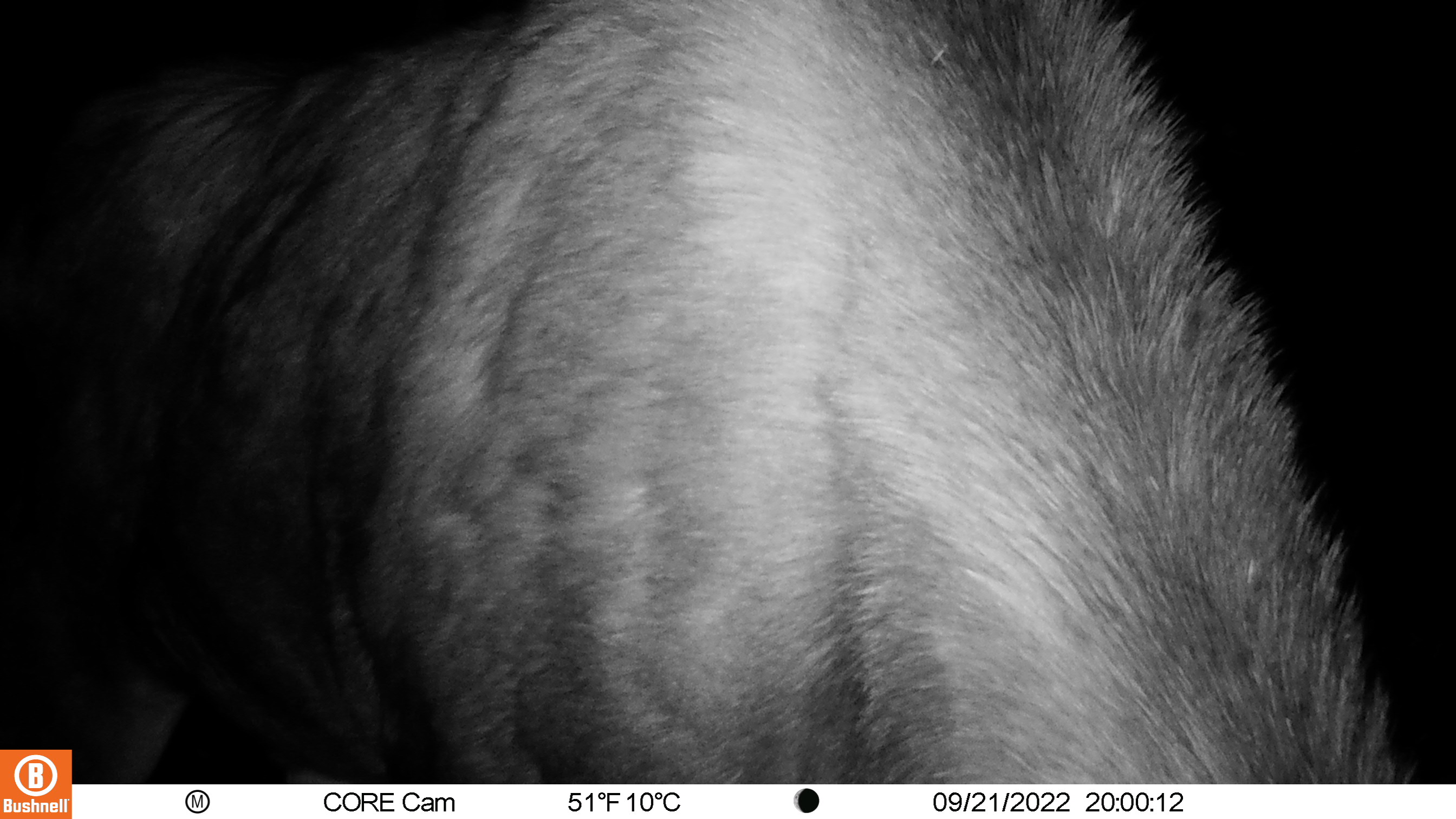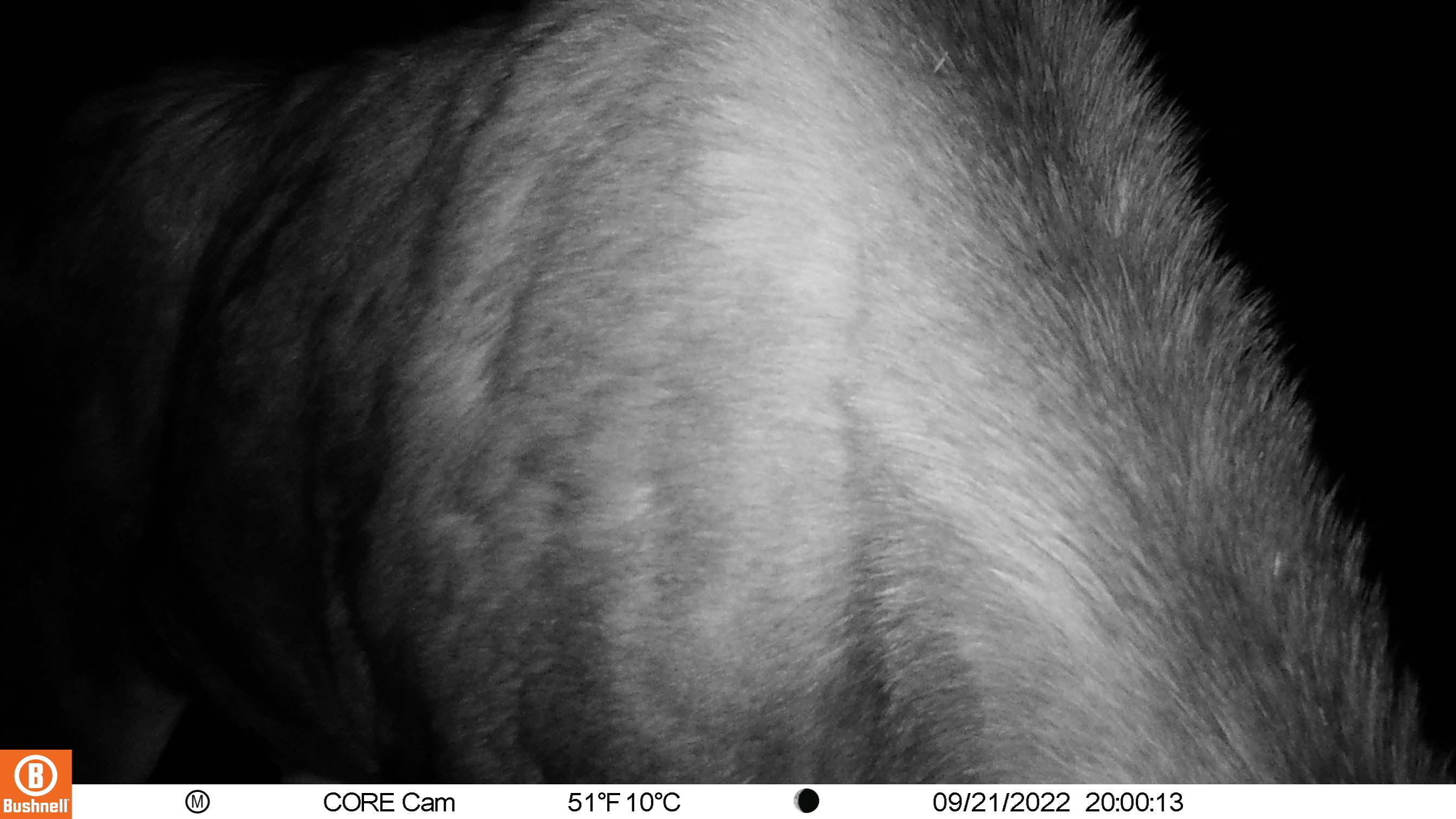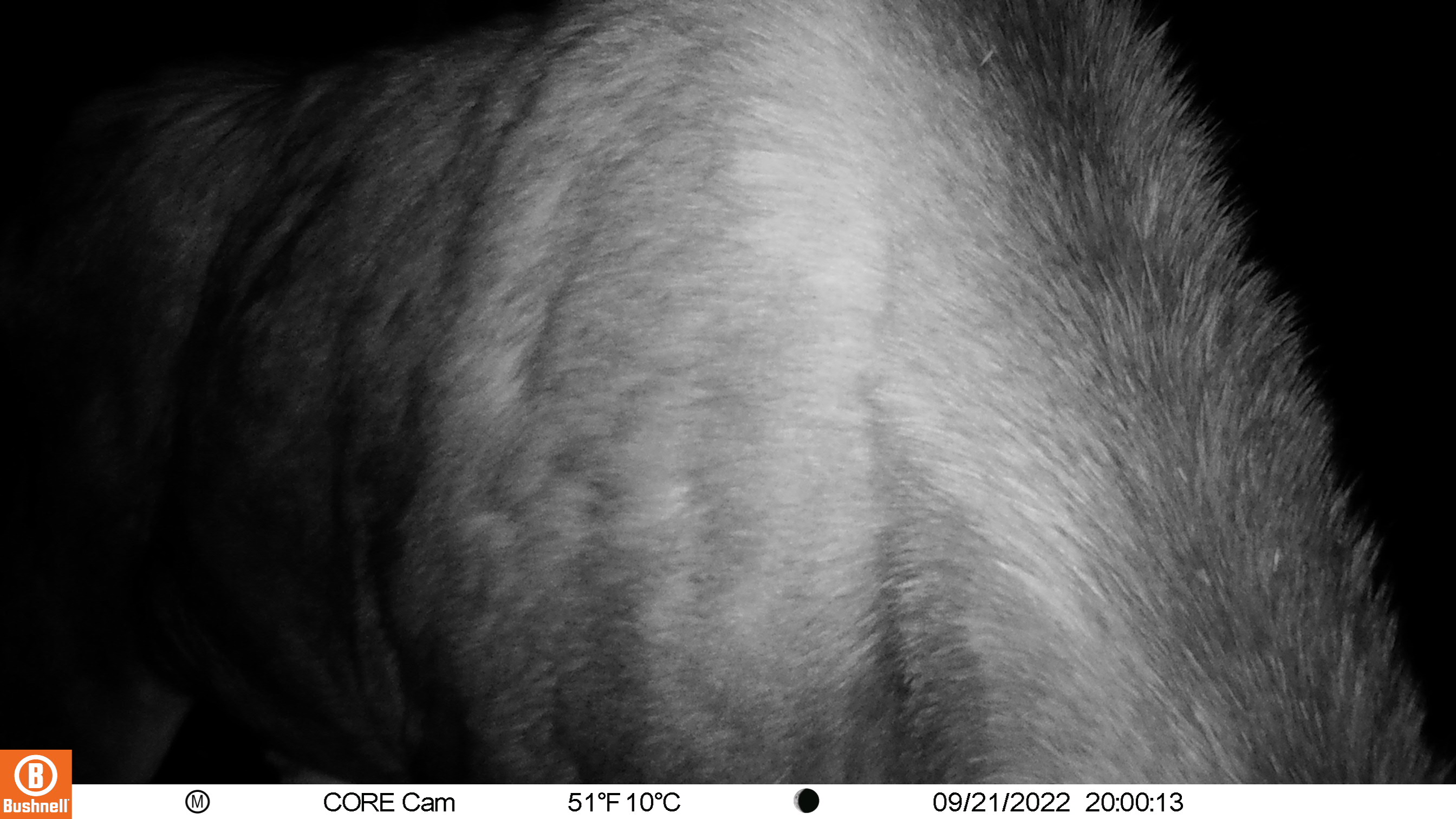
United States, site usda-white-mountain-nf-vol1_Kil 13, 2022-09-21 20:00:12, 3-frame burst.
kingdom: Animalia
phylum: Chordata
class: Mammalia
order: Artiodactyla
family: Cervidae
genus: Alces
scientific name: Alces alces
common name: moose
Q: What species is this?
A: Moose (Alces alces).